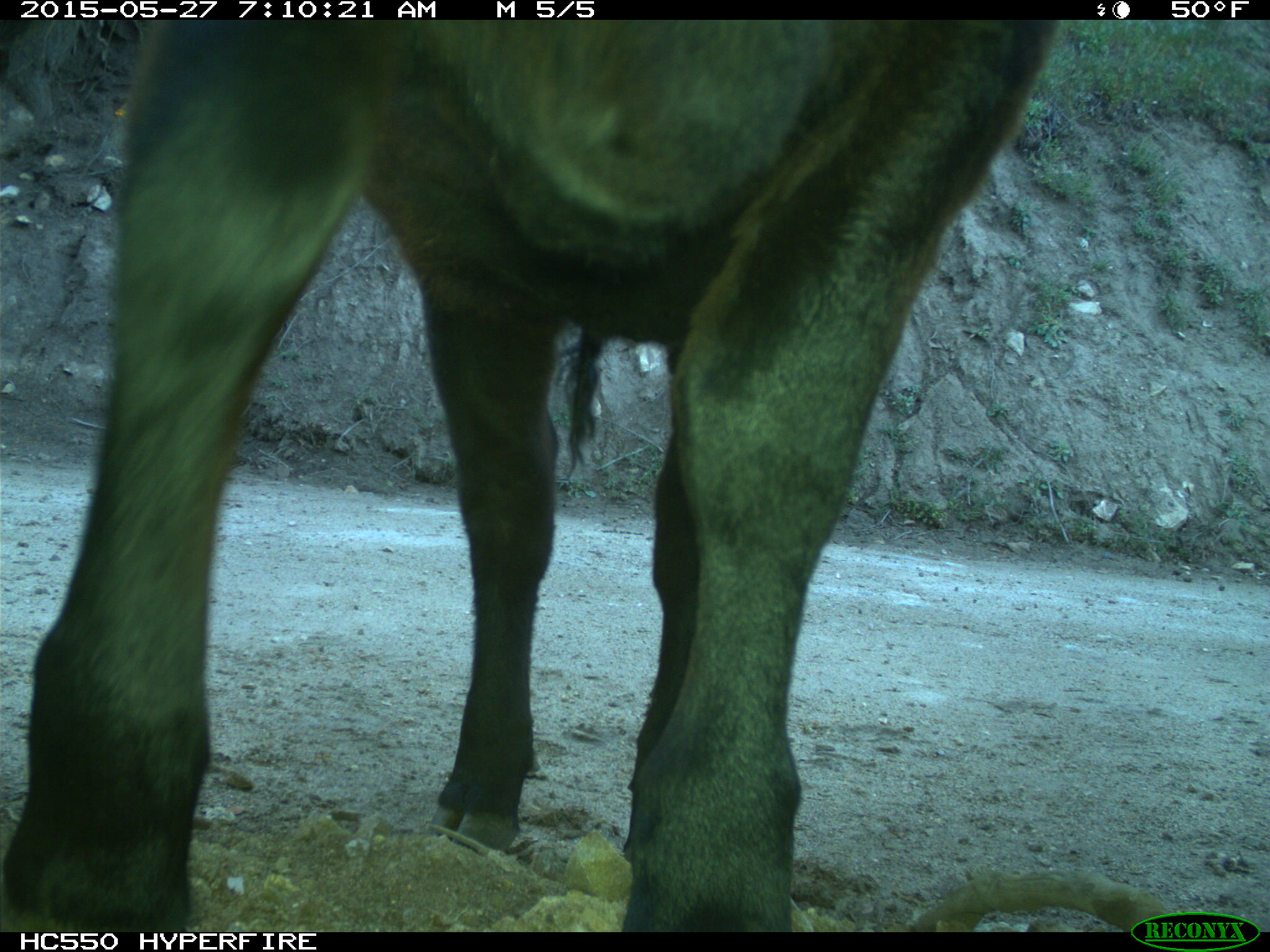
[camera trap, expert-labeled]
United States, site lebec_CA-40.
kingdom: Animalia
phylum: Chordata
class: Mammalia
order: Artiodactyla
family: Bovidae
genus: Bos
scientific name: Bos taurus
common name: domestic cow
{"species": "Bos taurus (domestic cow)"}